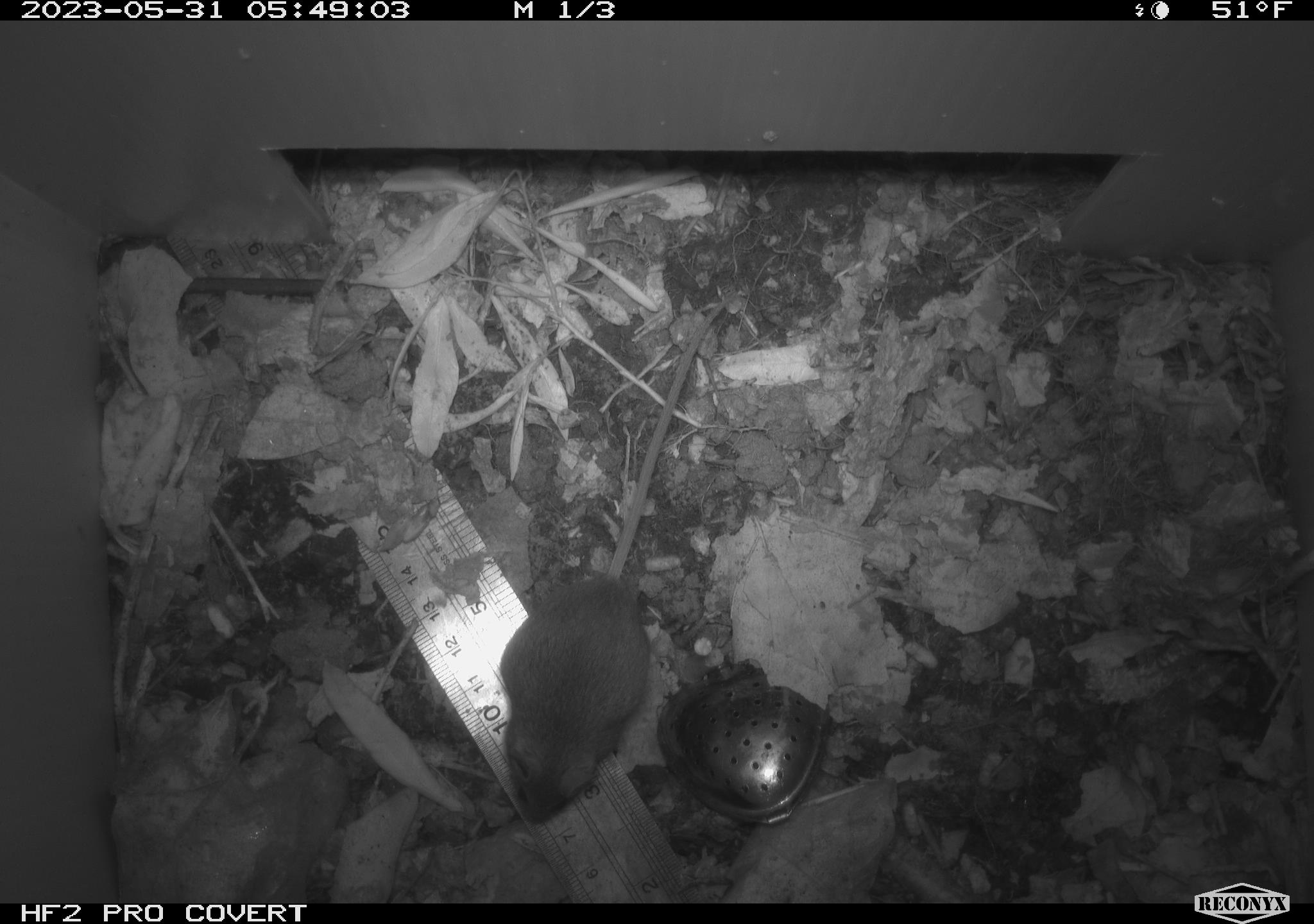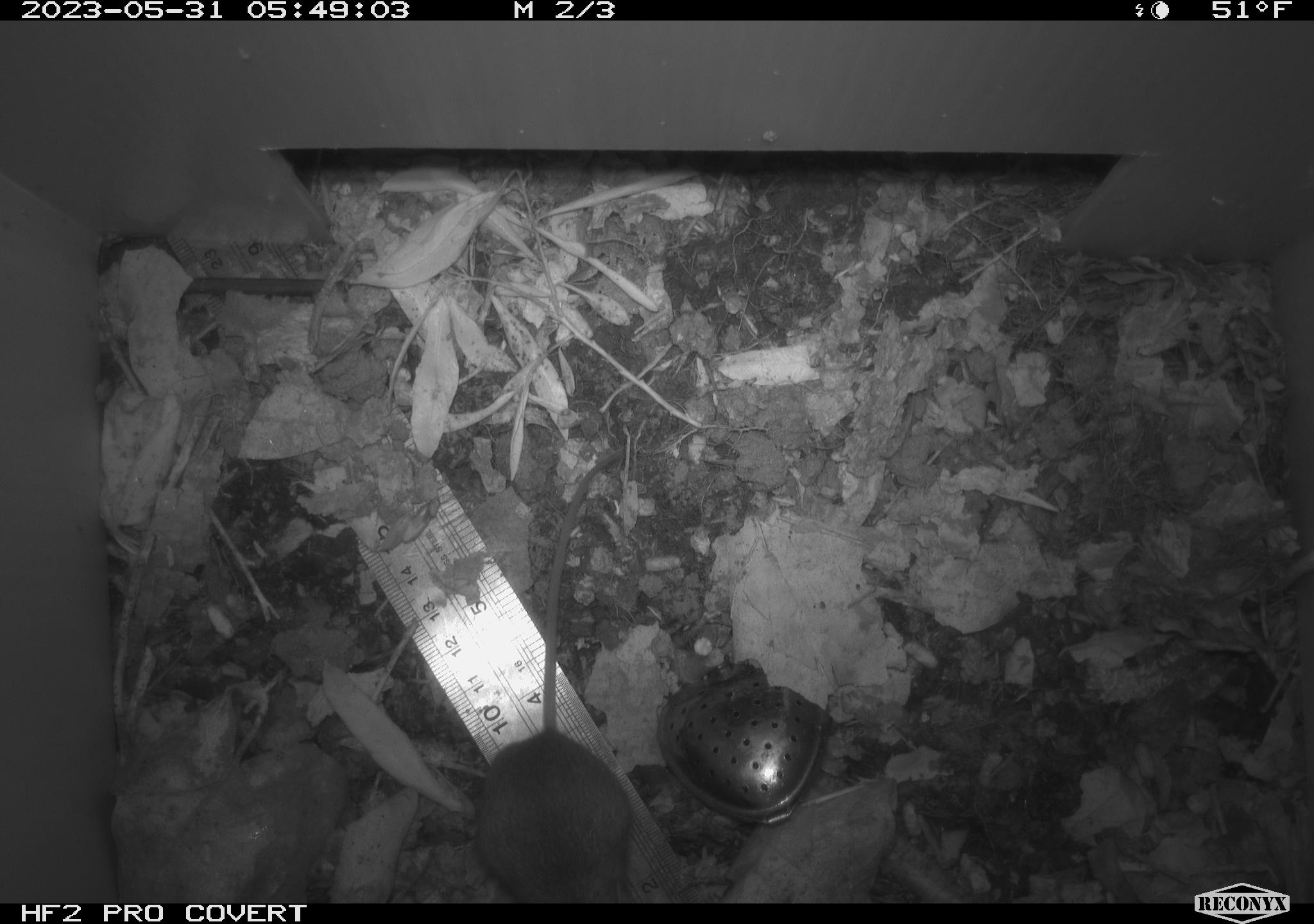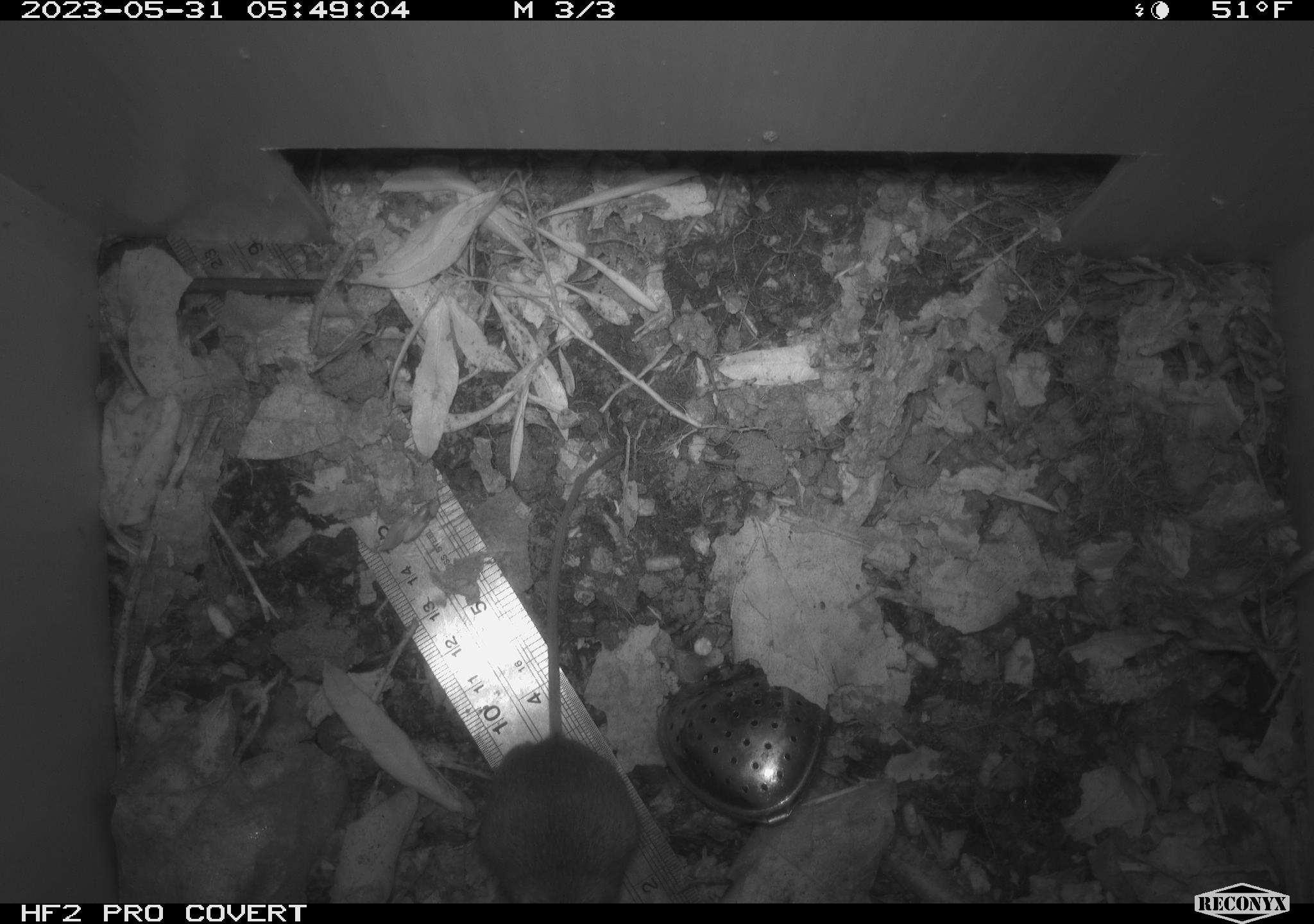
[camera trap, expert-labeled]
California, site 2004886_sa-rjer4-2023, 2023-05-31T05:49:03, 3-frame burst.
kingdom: Animalia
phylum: Chordata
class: Mammalia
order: Rodentia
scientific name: Rodentia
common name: mouse species